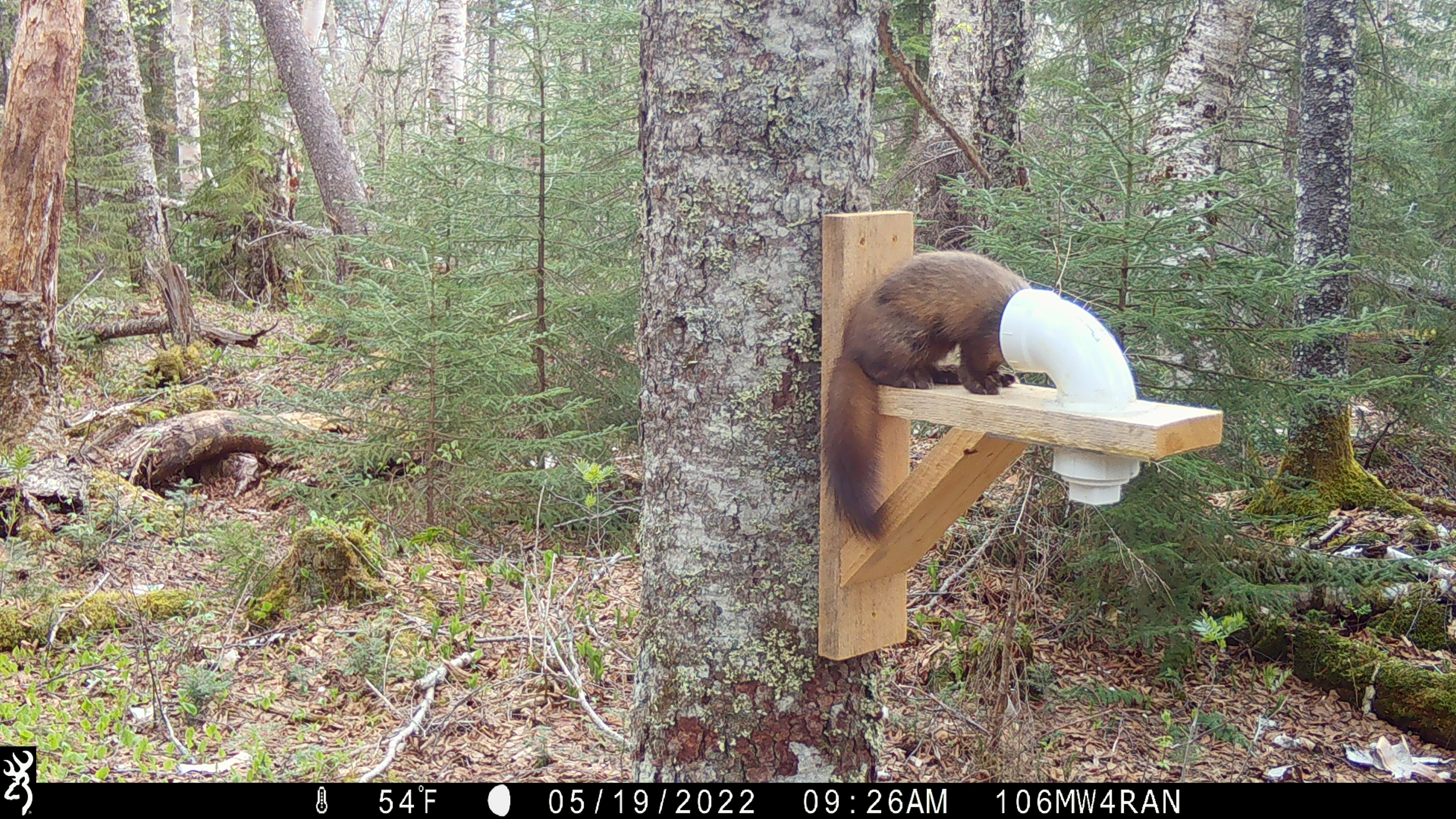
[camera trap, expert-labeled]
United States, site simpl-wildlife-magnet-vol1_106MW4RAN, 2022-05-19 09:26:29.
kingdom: Animalia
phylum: Chordata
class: Mammalia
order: Carnivora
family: Mustelidae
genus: Martes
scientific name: Martes americana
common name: american marten